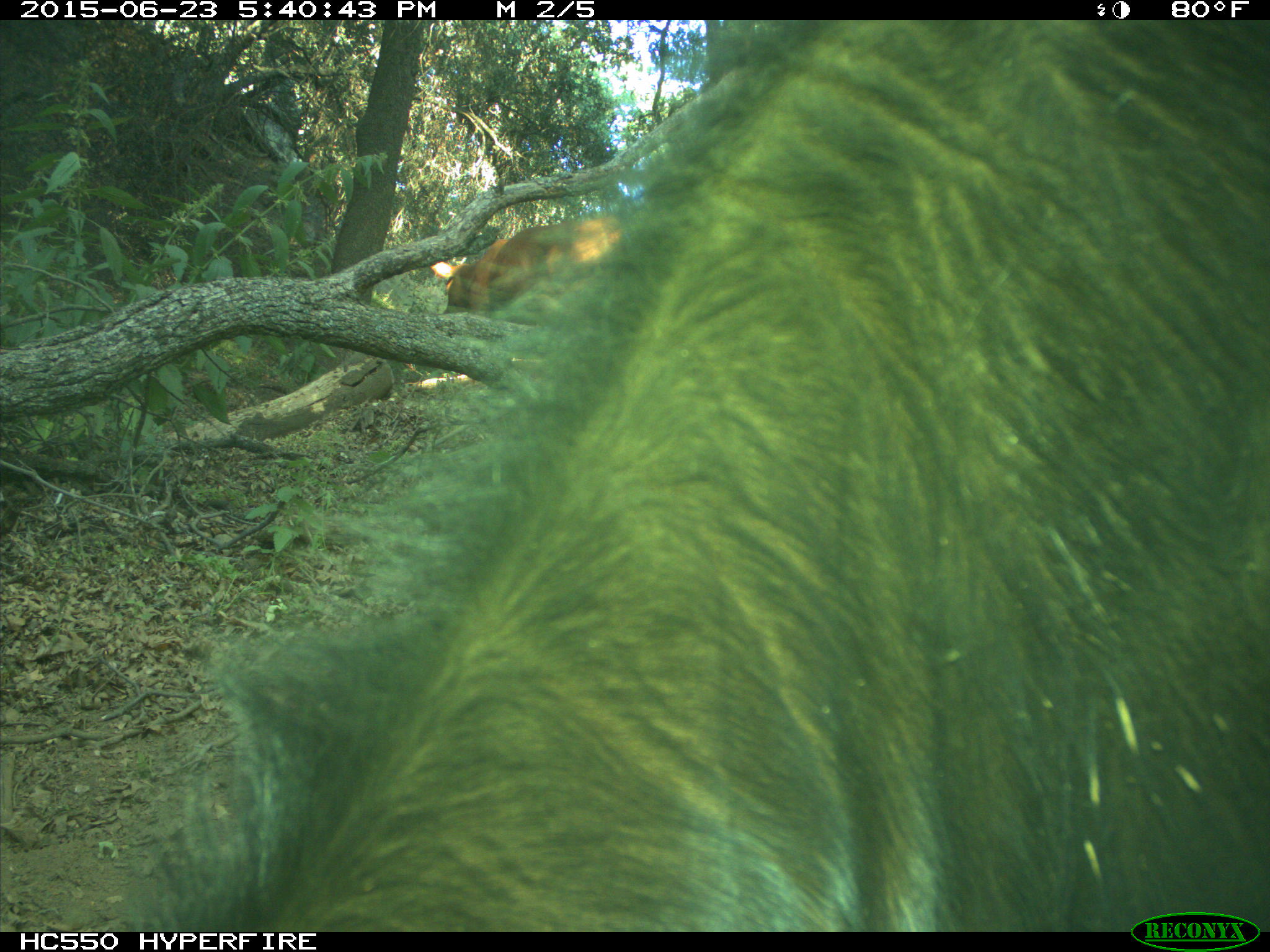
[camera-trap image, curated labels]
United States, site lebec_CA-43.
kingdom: Animalia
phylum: Chordata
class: Mammalia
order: Artiodactyla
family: Bovidae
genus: Bos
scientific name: Bos taurus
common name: domestic cow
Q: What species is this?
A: Bos taurus (domestic cow).